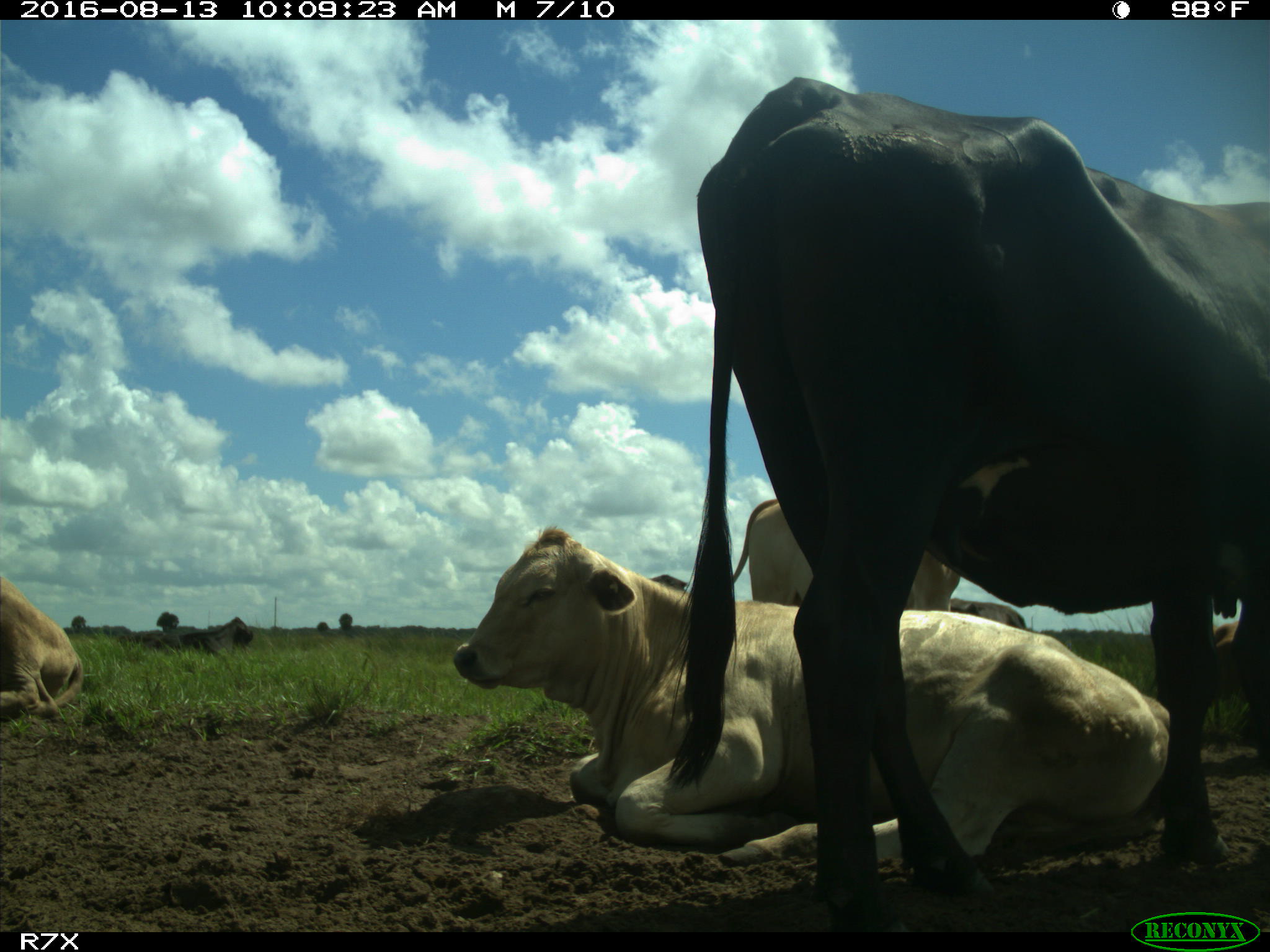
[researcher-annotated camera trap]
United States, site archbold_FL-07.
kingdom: Animalia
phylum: Chordata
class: Mammalia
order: Artiodactyla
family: Bovidae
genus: Bos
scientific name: Bos taurus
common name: domestic cow